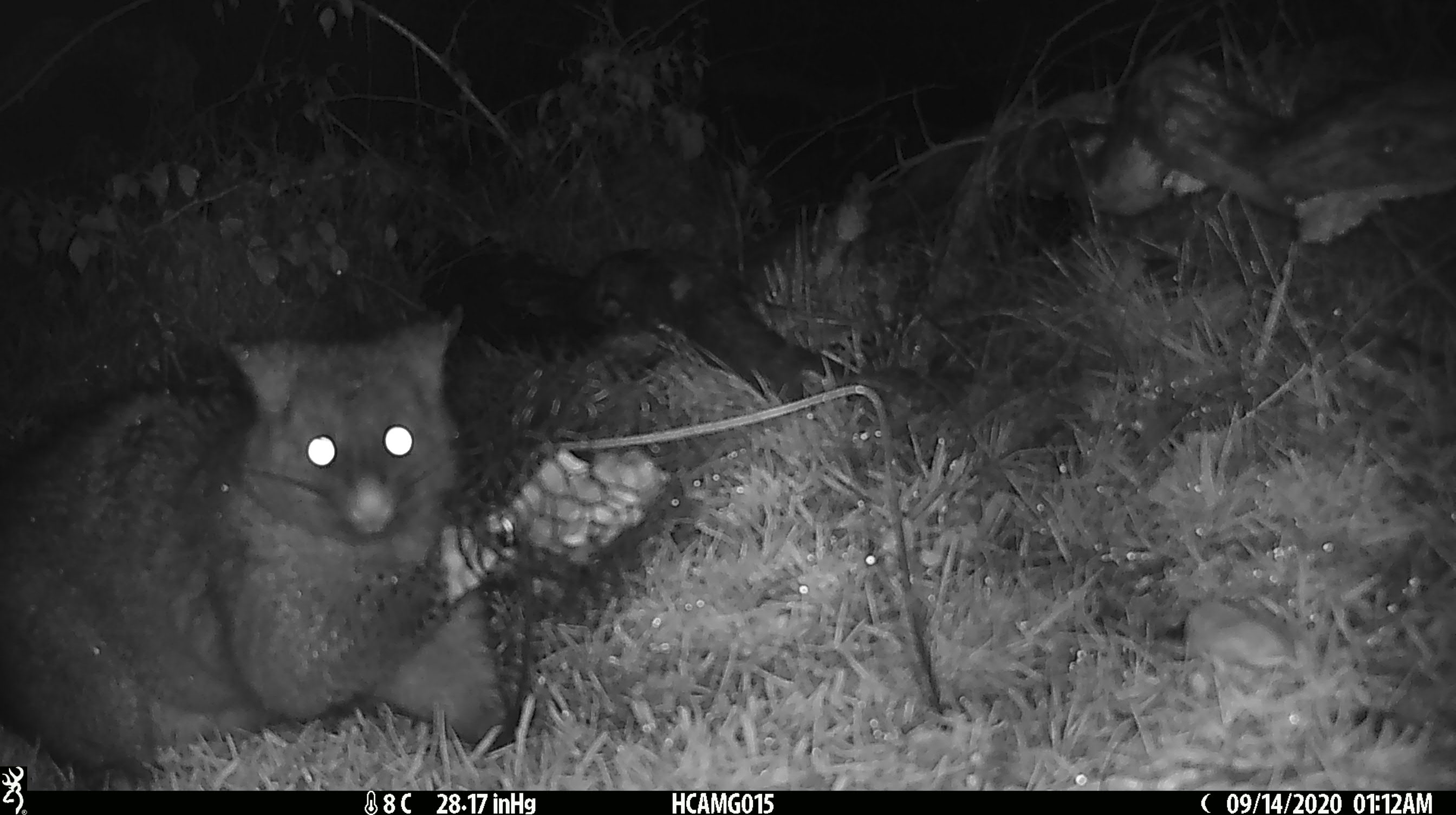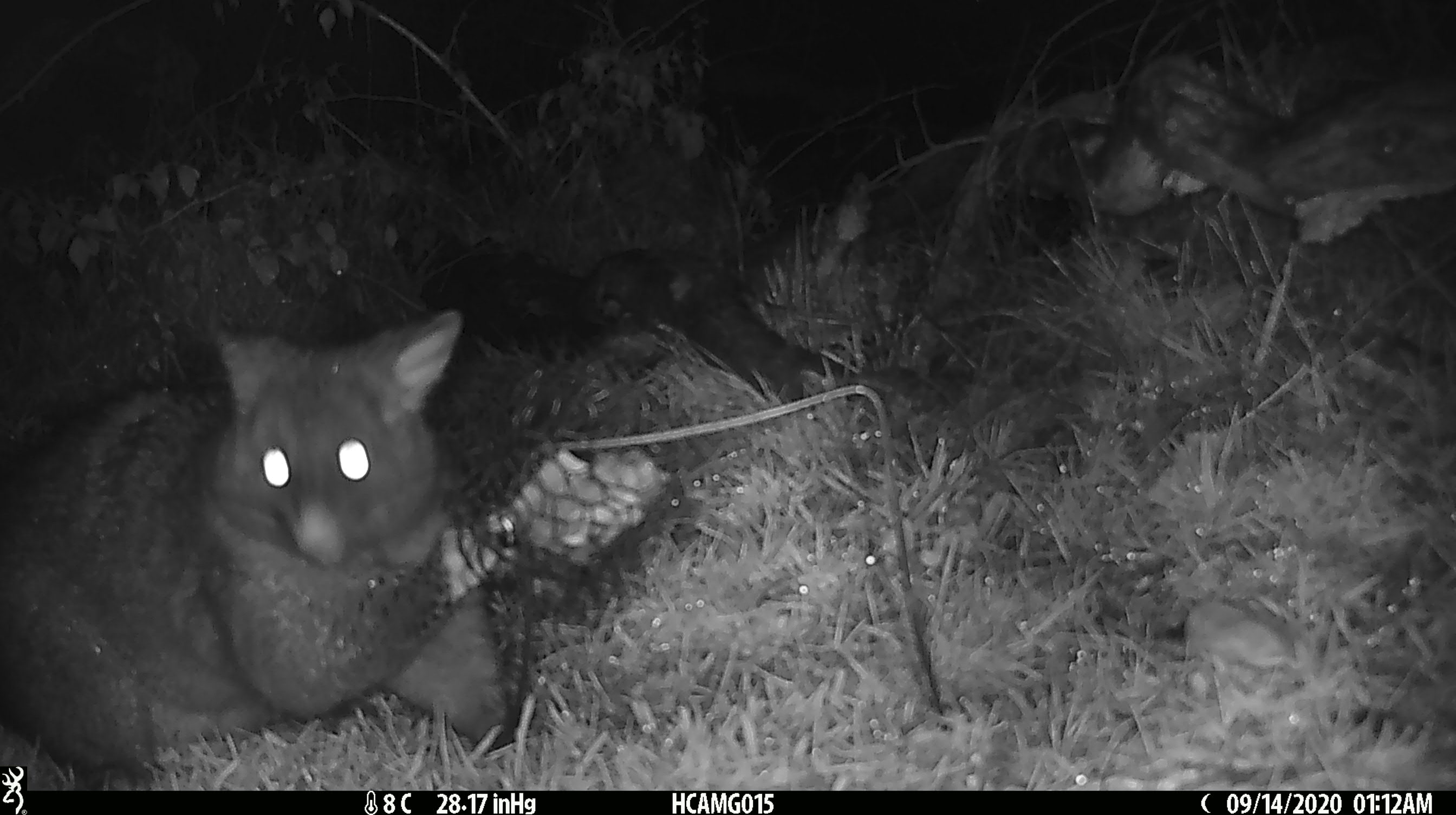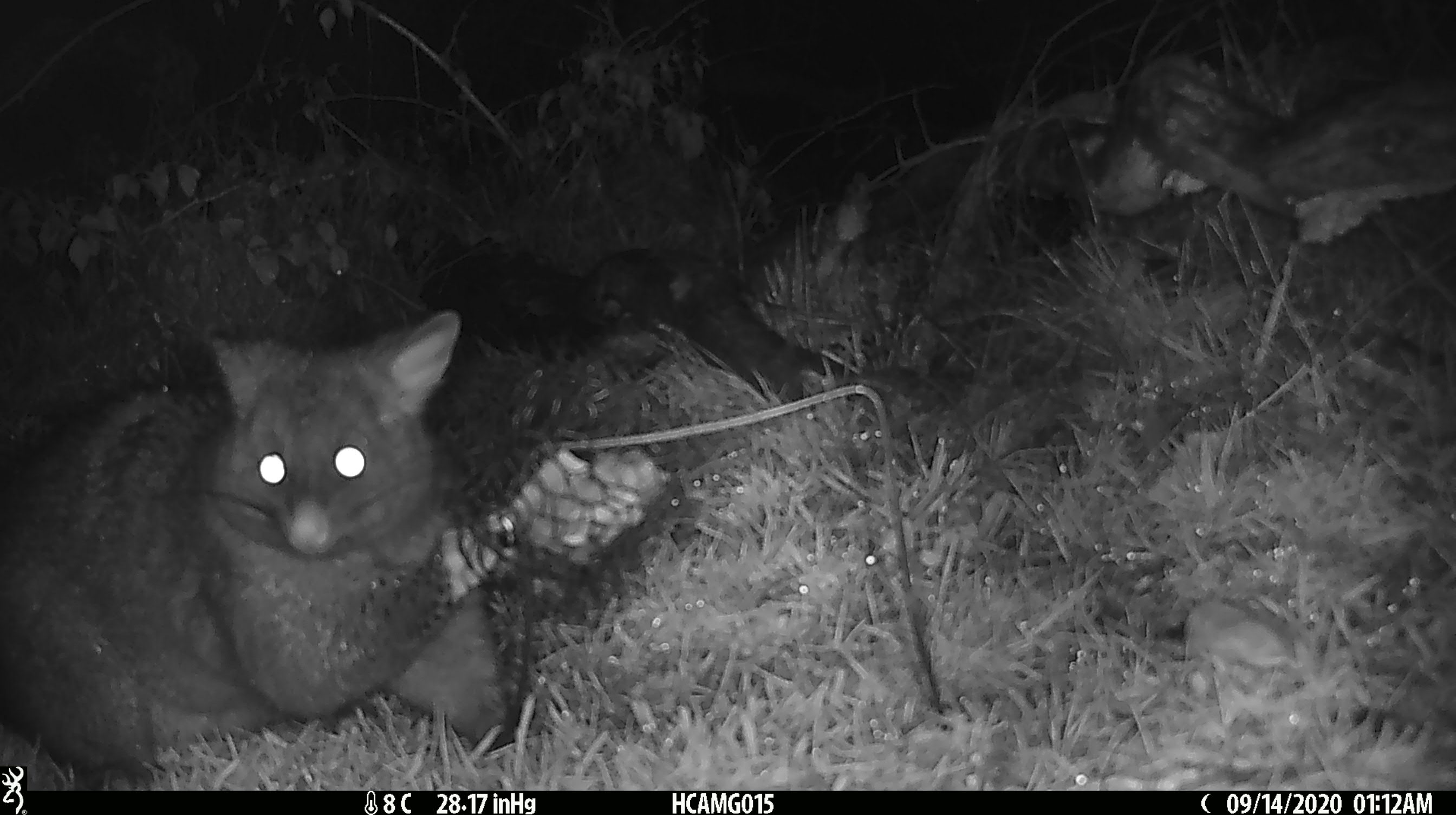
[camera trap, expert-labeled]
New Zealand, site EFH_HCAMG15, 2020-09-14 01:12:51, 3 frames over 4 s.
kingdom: Animalia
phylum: Chordata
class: Mammalia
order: Diprotodontia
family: Phalangeridae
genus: Trichosurus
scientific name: Trichosurus vulpecula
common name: common brushtail possum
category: possum